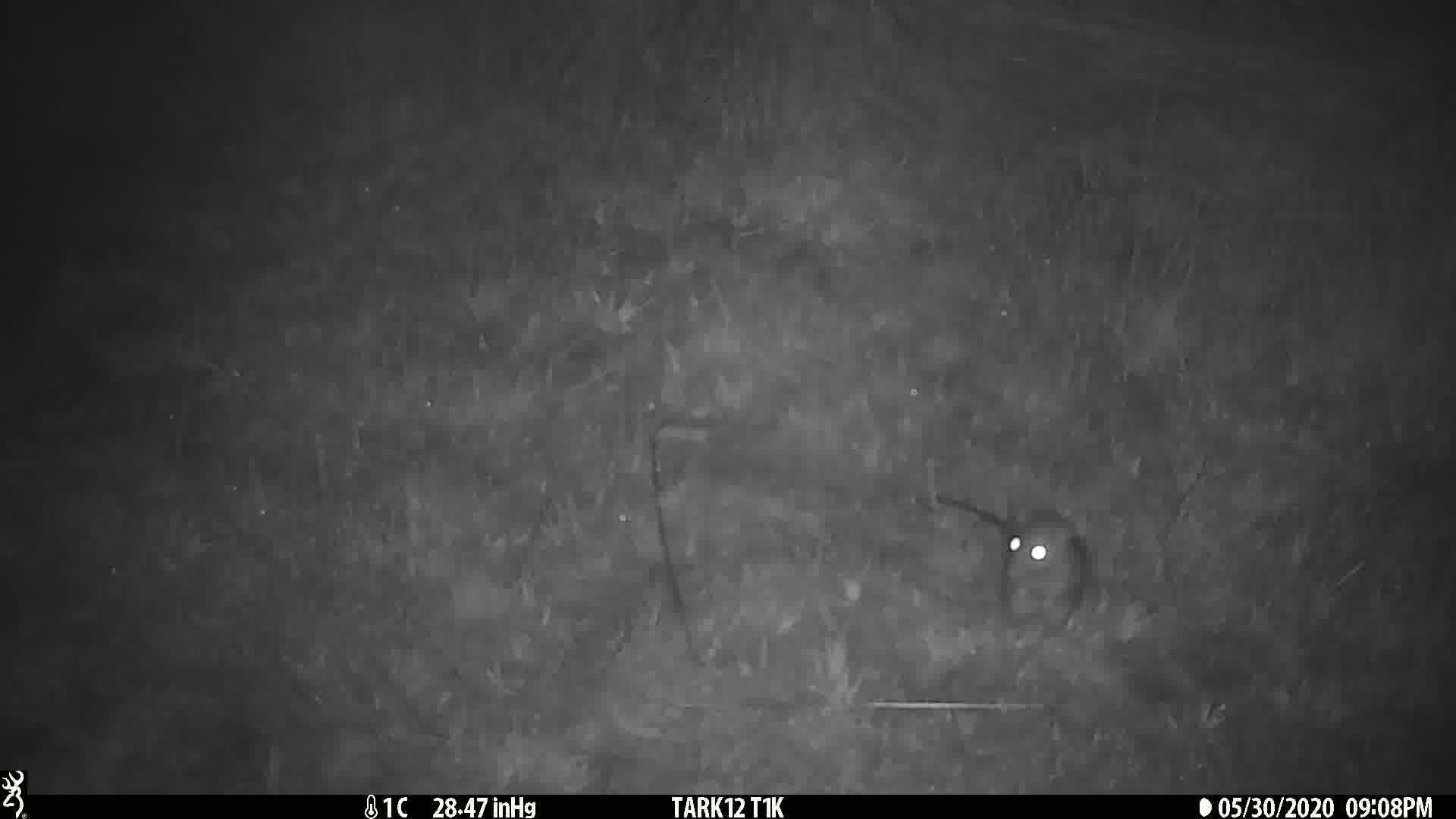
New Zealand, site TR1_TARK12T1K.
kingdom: Animalia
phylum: Chordata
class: Mammalia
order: Rodentia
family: Muridae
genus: Rattus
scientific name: Rattus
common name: rat